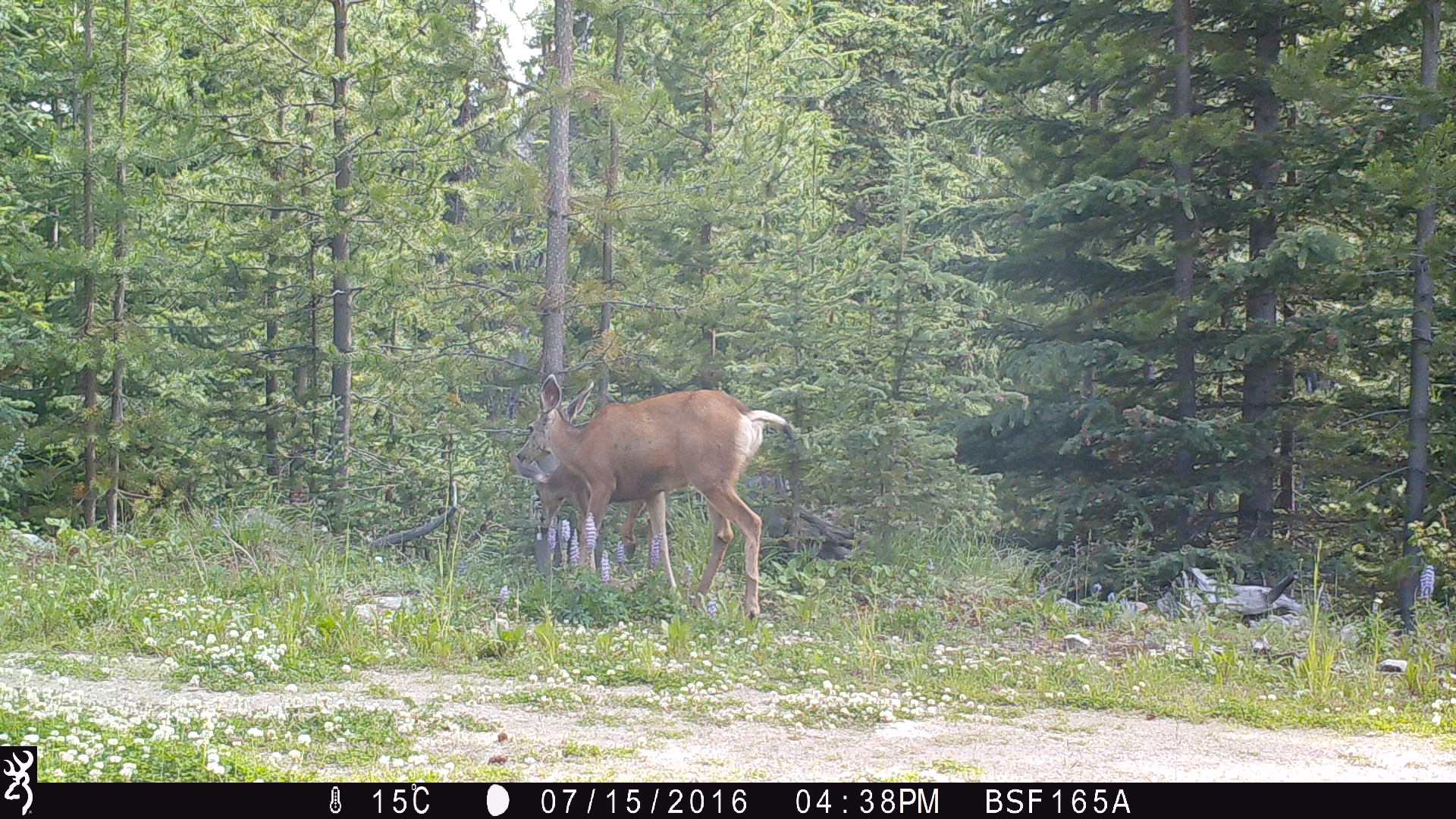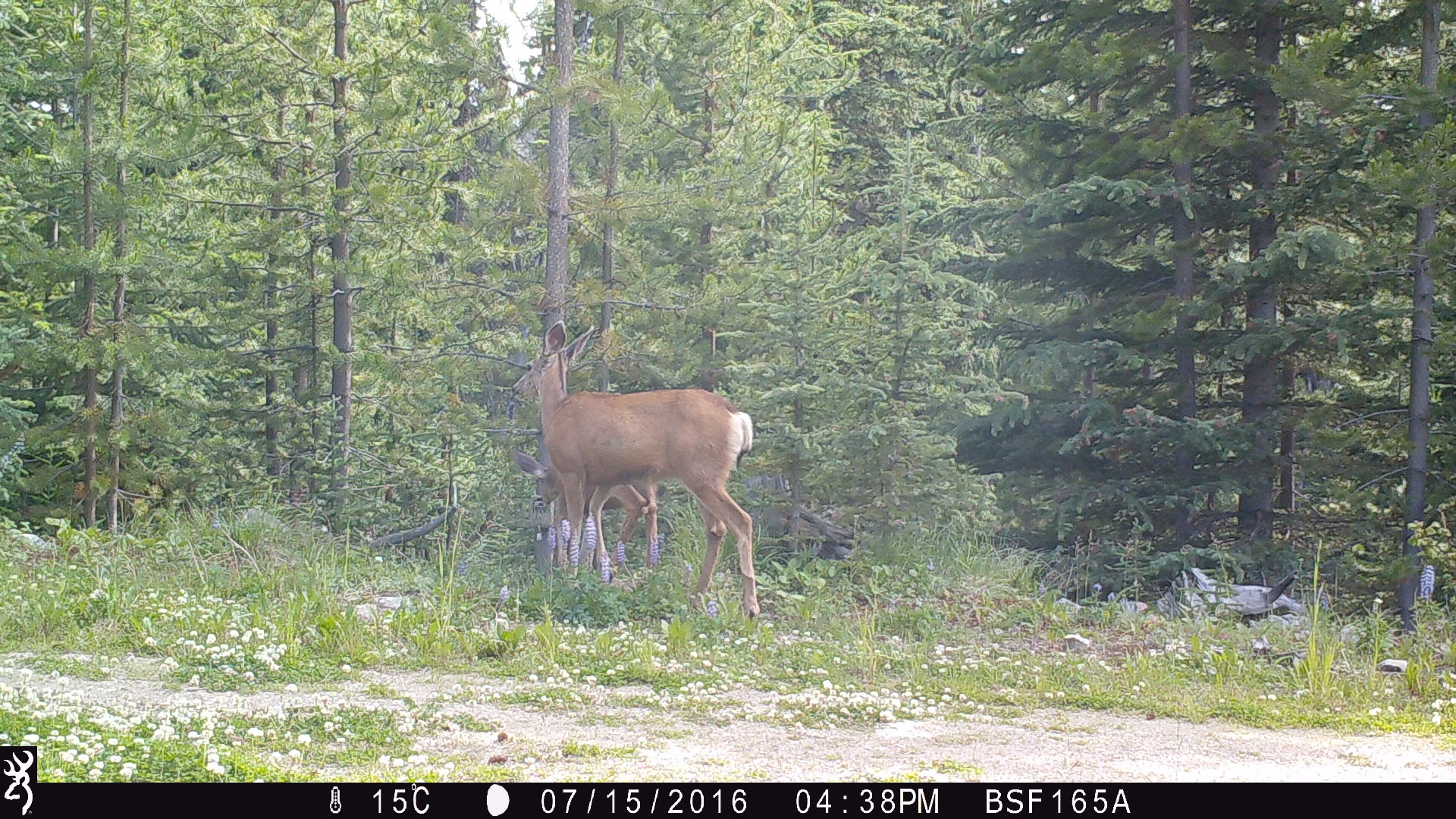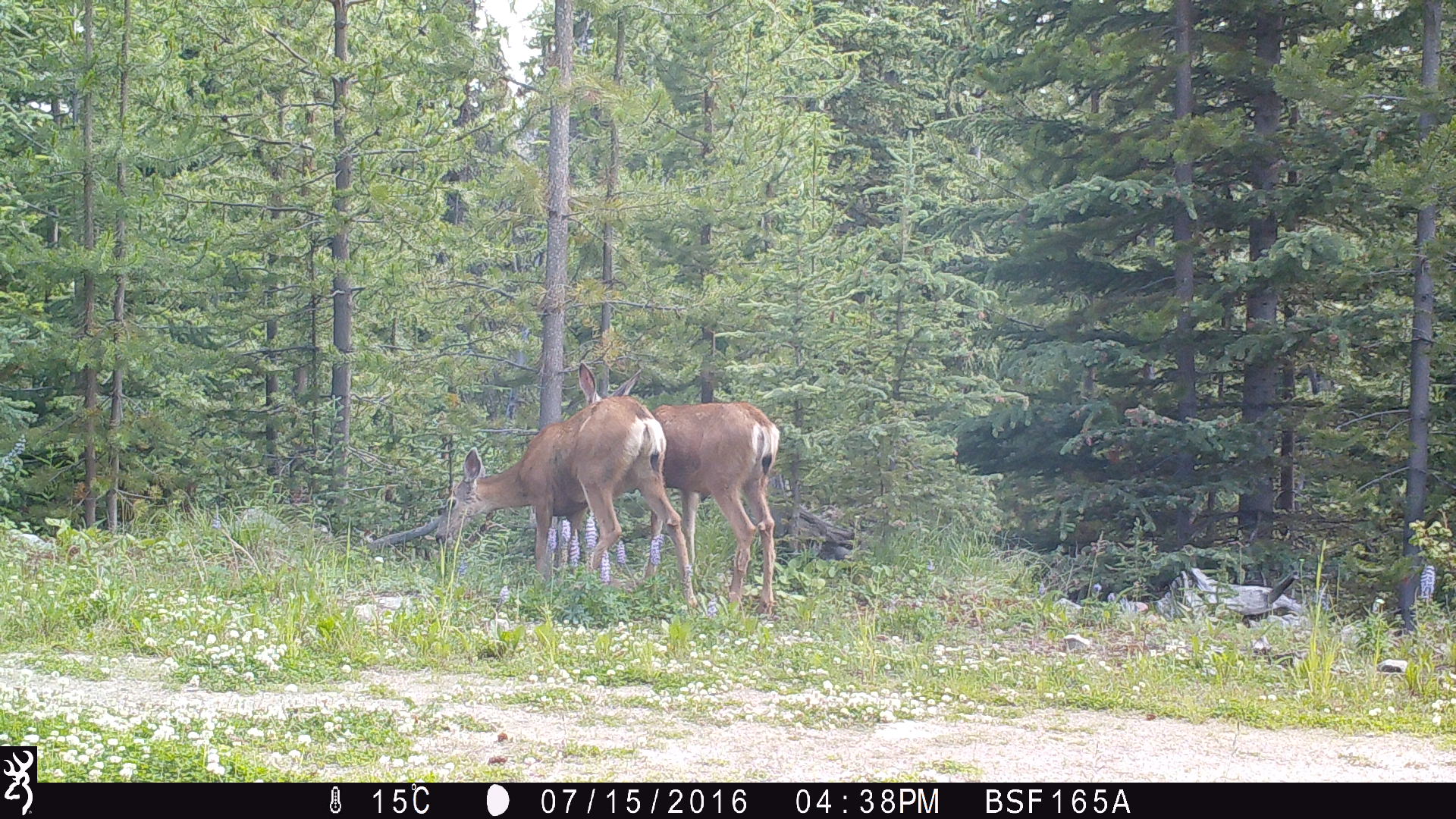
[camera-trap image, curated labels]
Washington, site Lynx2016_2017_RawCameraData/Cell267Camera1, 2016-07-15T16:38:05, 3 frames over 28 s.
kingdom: Animalia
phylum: Chordata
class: Mammalia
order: Artiodactyla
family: Cervidae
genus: Odocoileus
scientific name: Odocoileus hemionus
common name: mule deer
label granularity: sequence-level